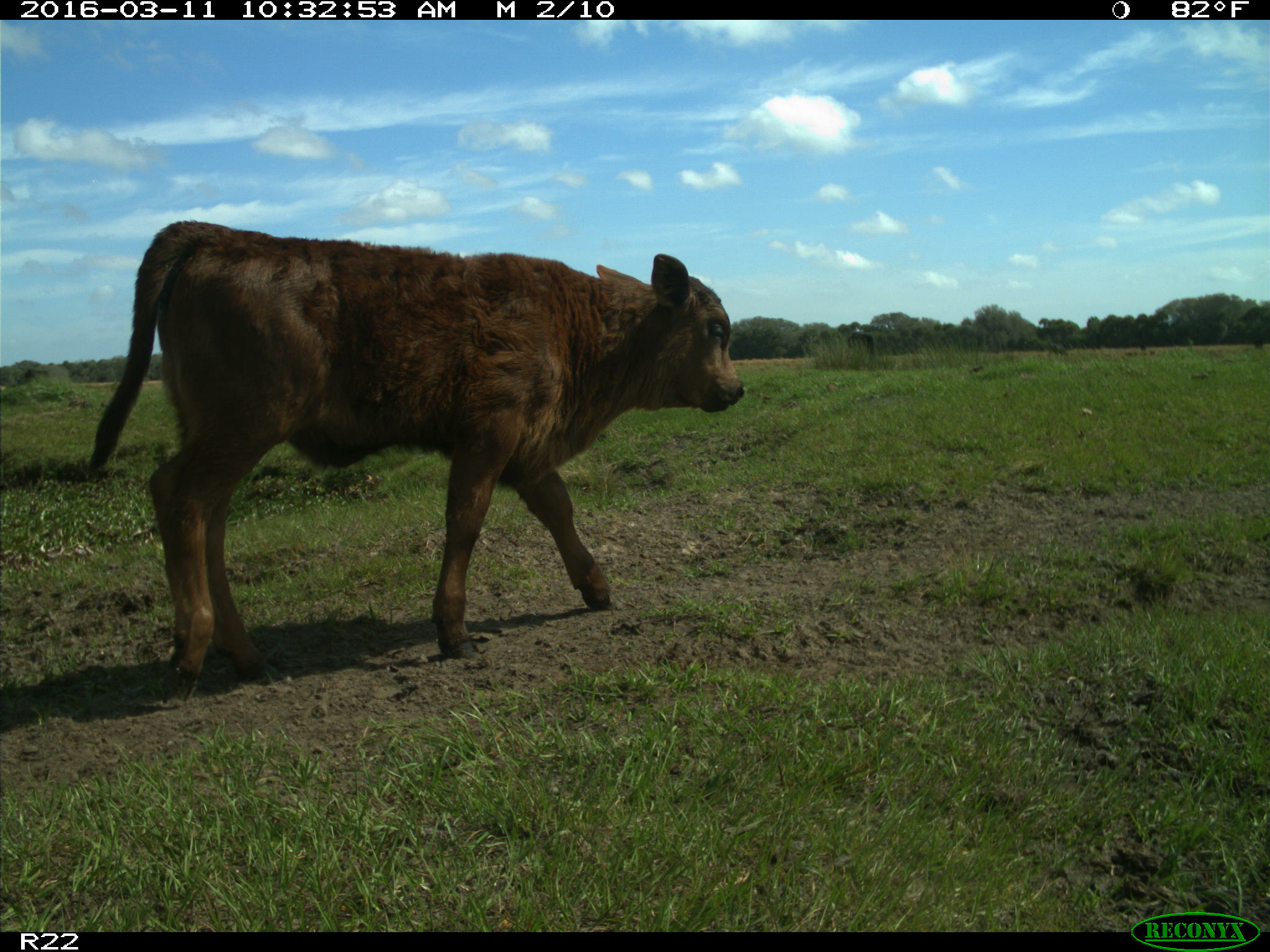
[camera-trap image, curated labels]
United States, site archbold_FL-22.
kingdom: Animalia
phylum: Chordata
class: Mammalia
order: Artiodactyla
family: Bovidae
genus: Bos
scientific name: Bos taurus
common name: domestic cow